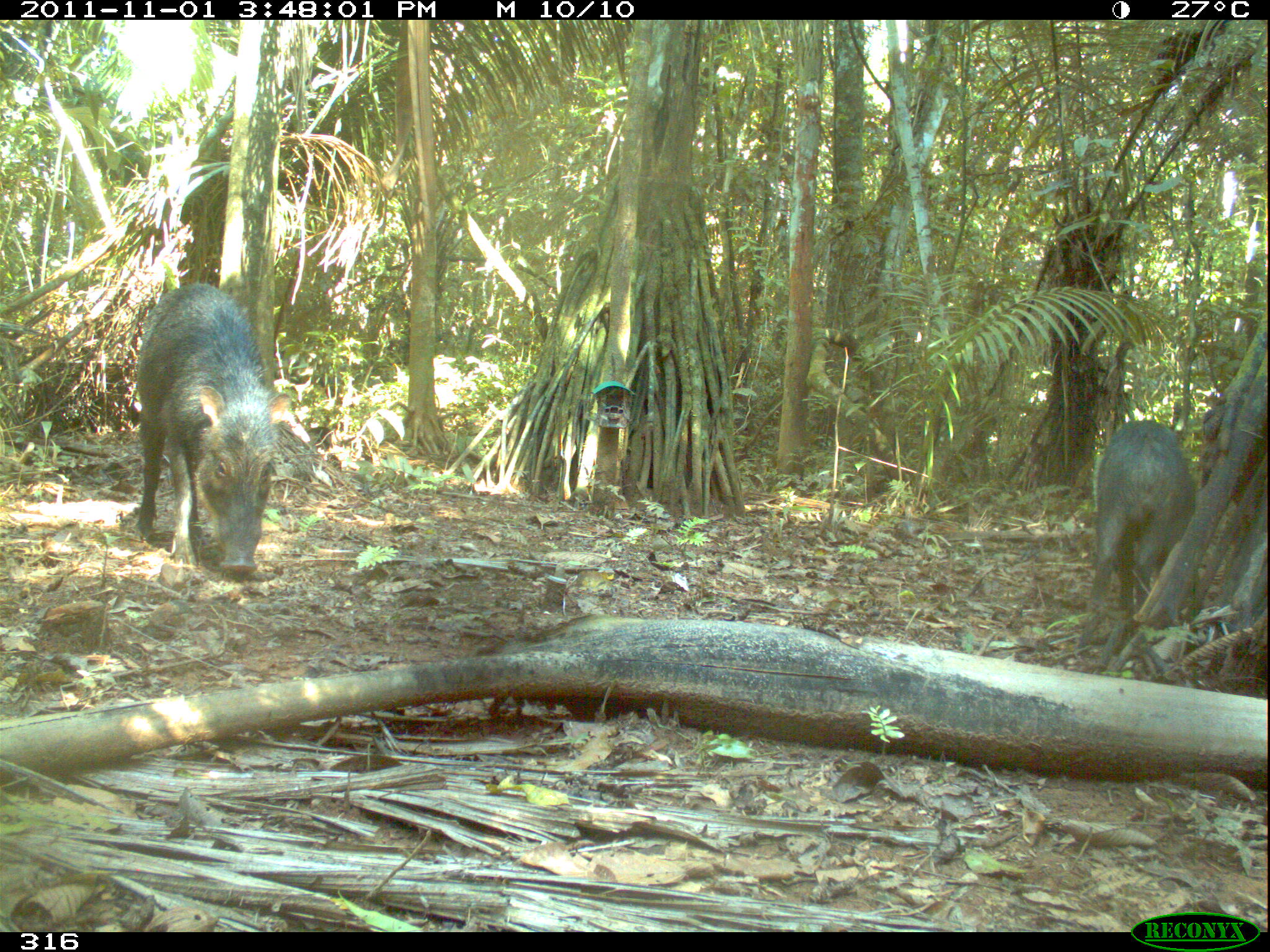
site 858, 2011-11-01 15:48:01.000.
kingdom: Animalia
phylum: Chordata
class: Mammalia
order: Artiodactyla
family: Tayassuidae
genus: Tayassu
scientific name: Tayassu pecari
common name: white-lipped peccary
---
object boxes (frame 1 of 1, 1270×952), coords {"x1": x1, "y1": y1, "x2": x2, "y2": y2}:
tayassu pecari: {"x1": 128, "y1": 281, "x2": 292, "y2": 577}; {"x1": 1075, "y1": 419, "x2": 1204, "y2": 657}